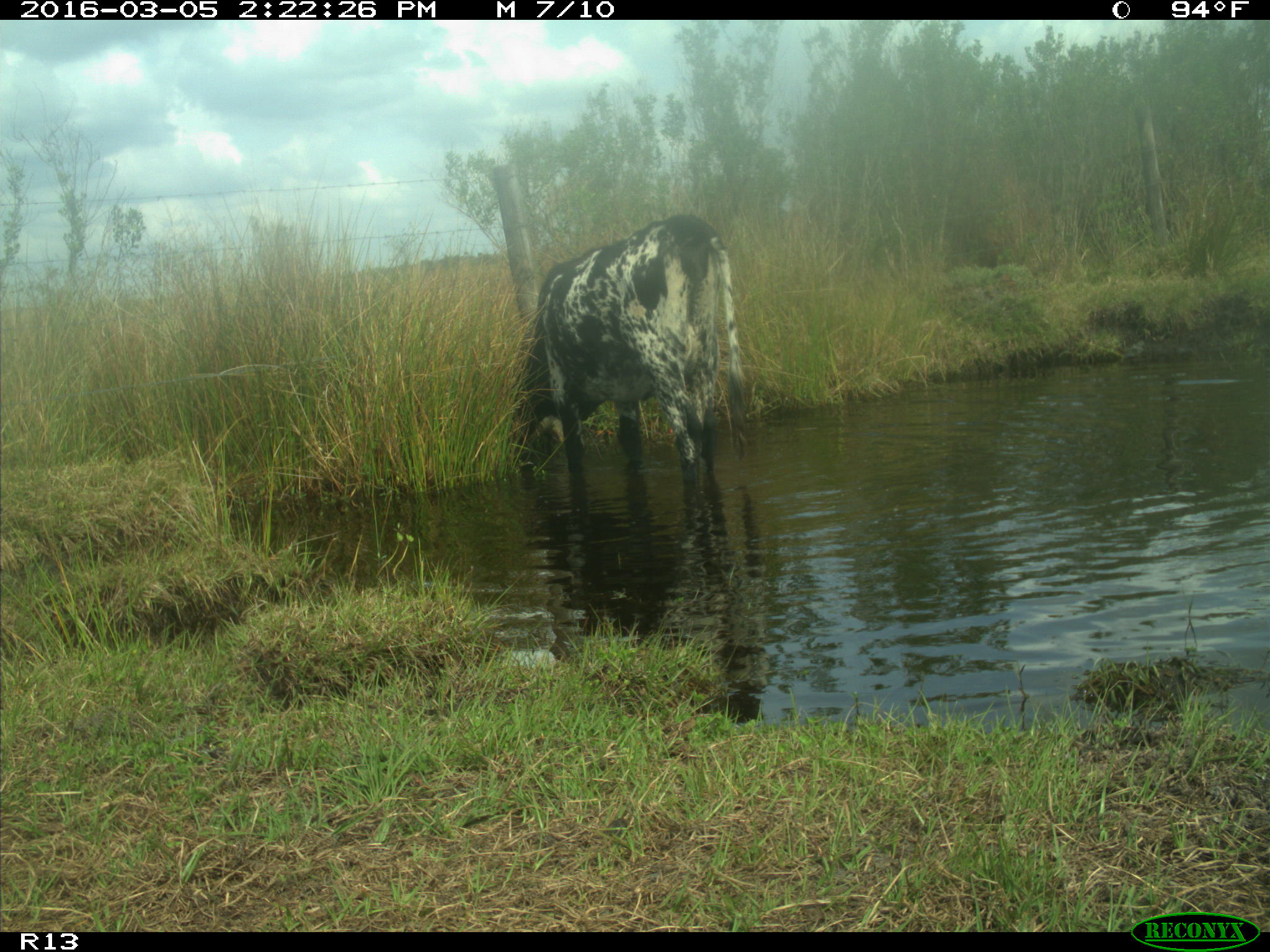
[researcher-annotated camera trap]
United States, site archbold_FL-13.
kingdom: Animalia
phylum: Chordata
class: Mammalia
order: Artiodactyla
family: Bovidae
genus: Bos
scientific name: Bos taurus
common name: domestic cow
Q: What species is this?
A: Bos taurus (domestic cow).